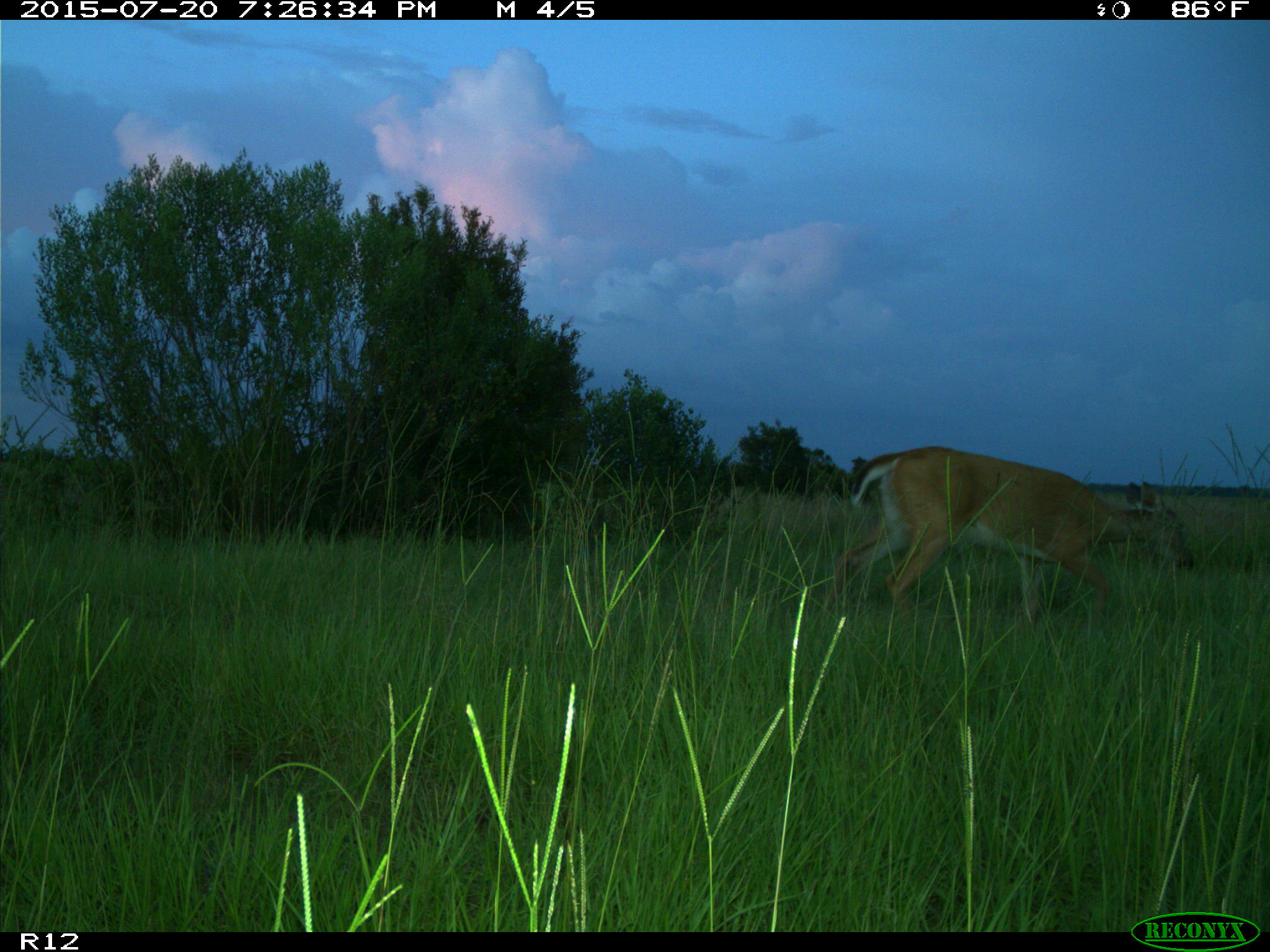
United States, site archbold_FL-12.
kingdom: Animalia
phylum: Chordata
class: Mammalia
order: Artiodactyla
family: Cervidae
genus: Odocoileus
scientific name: Odocoileus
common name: deer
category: unidentified deer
Unidentified deer (deer) (Odocoileus).